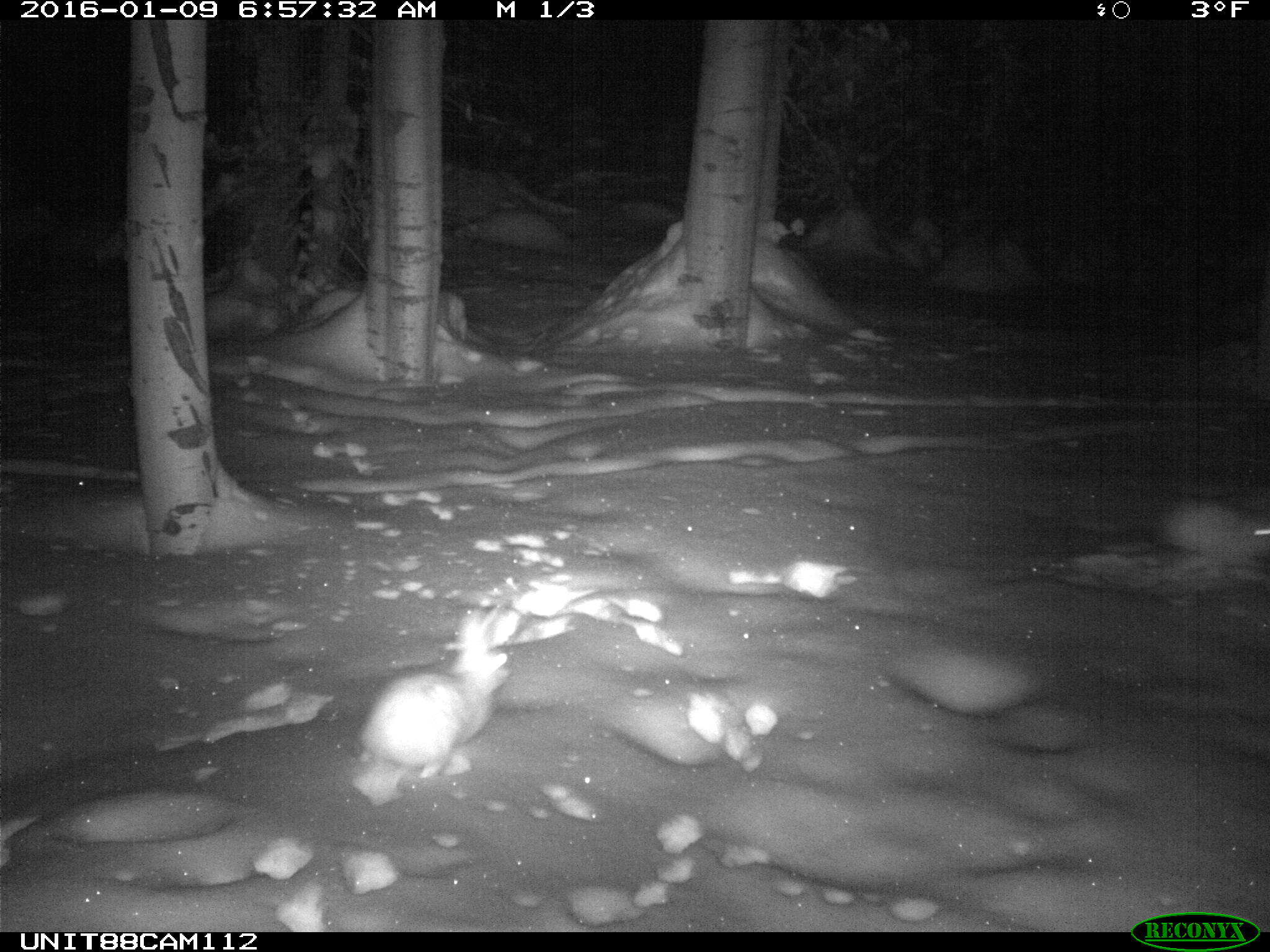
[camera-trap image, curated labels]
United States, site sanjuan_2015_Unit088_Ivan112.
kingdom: Animalia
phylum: Chordata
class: Mammalia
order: Lagomorpha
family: Leporidae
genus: Lepus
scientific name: Lepus americanus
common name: snowshoe hare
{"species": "Lepus americanus (snowshoe hare)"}